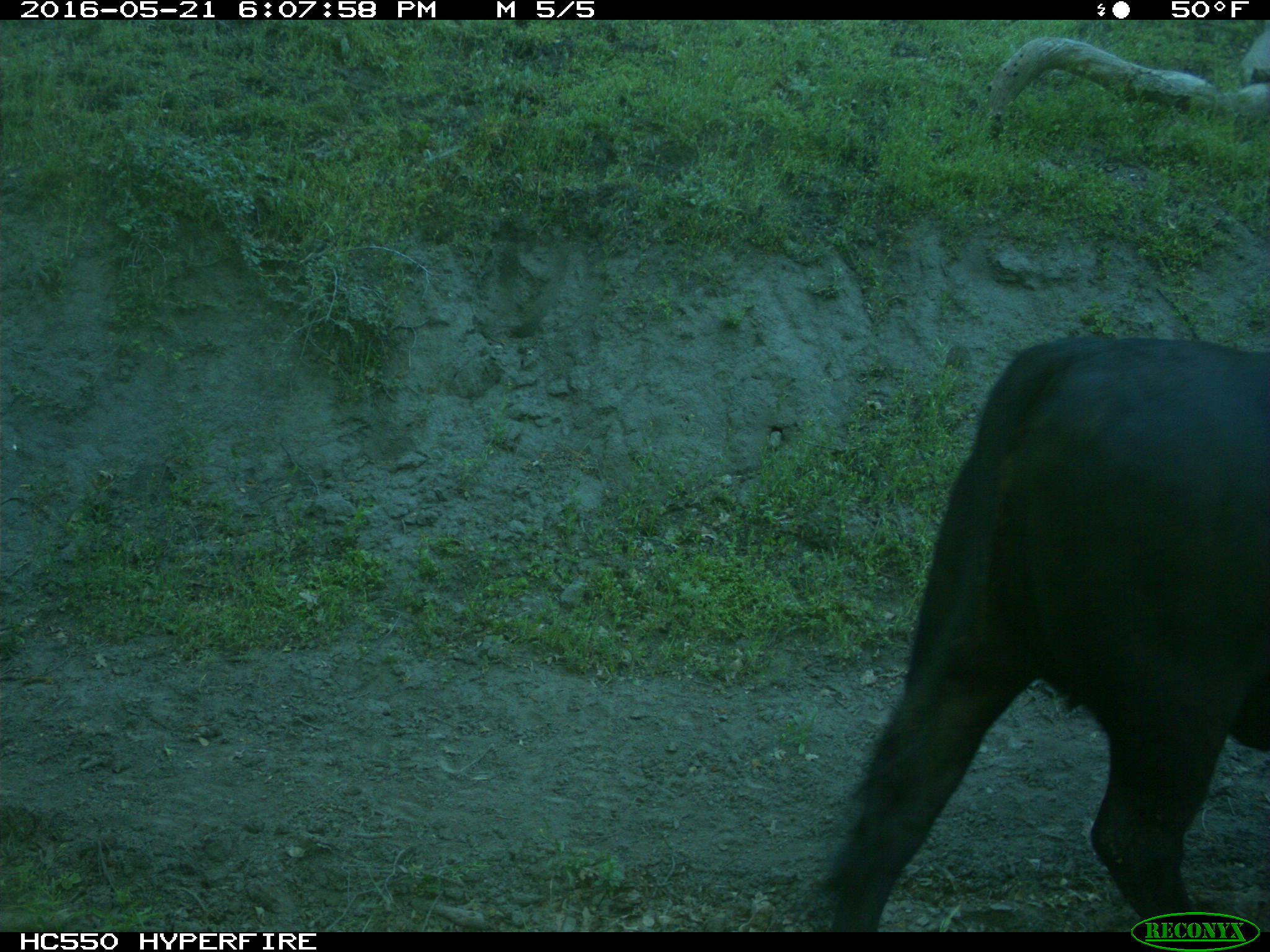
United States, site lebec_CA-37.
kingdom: Animalia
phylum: Chordata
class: Mammalia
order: Artiodactyla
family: Bovidae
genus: Bos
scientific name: Bos taurus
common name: domestic cow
Bos taurus (domestic cow).